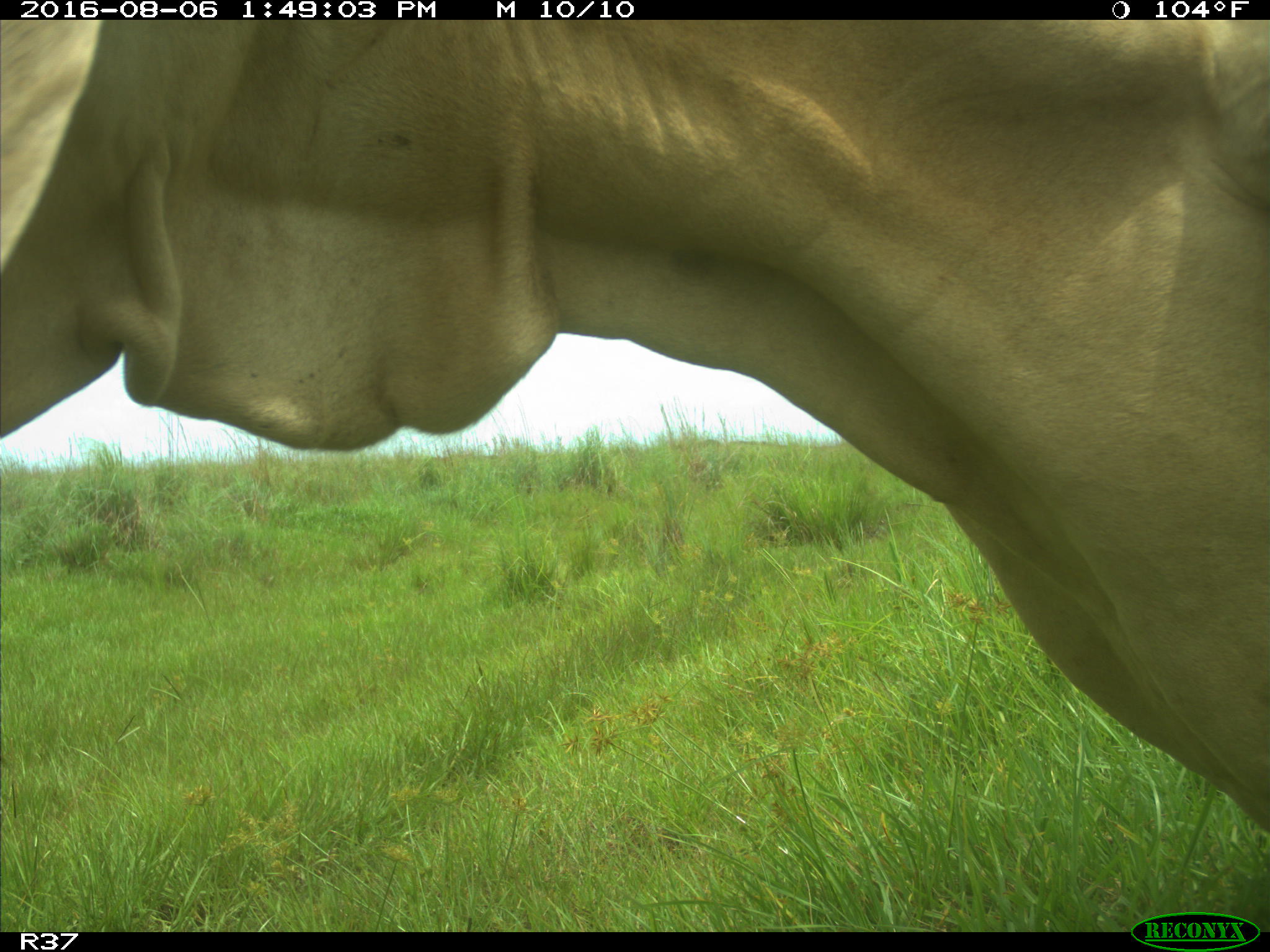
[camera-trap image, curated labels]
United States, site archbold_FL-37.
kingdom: Animalia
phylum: Chordata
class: Mammalia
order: Artiodactyla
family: Bovidae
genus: Bos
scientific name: Bos taurus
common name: domestic cow